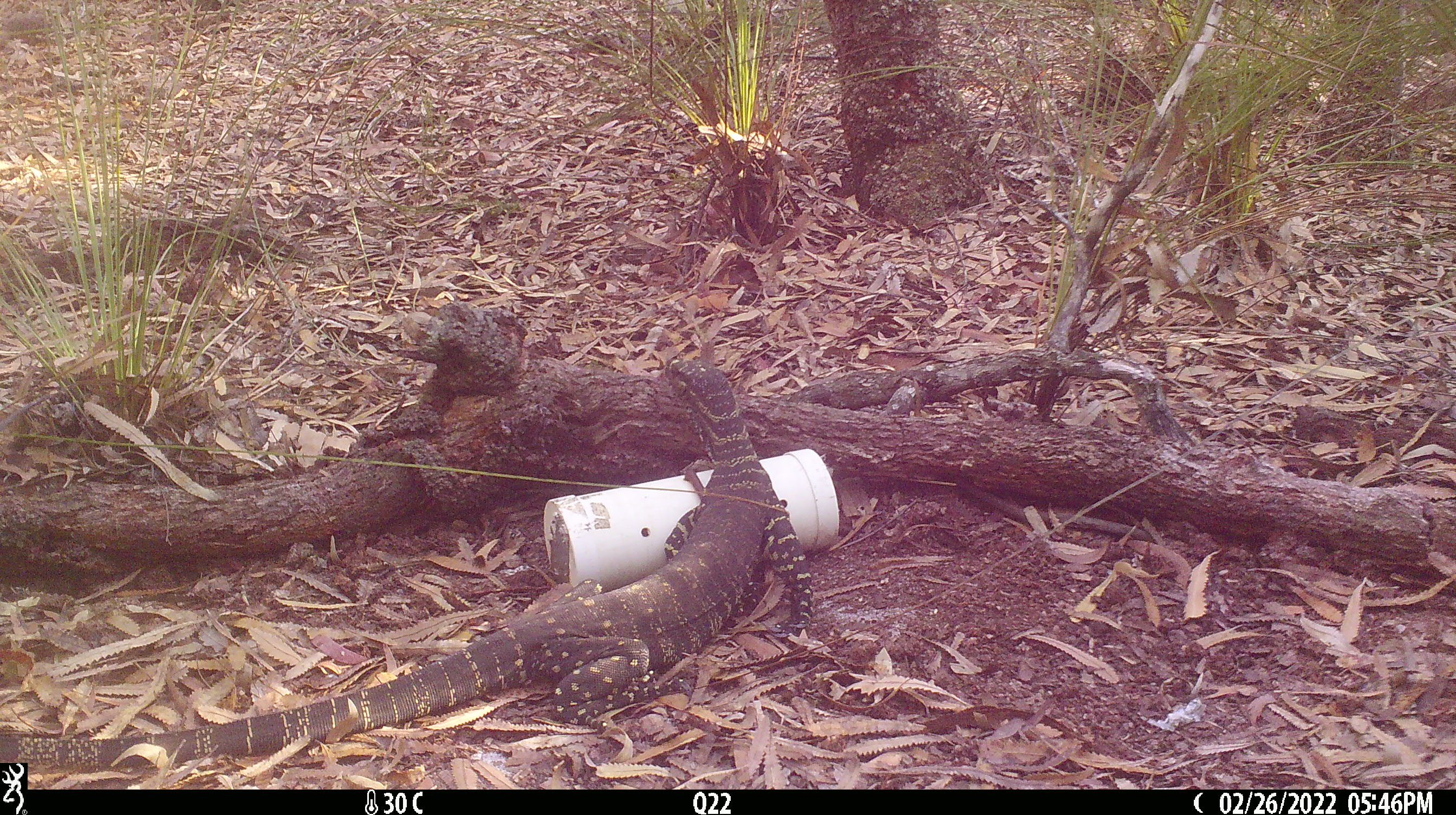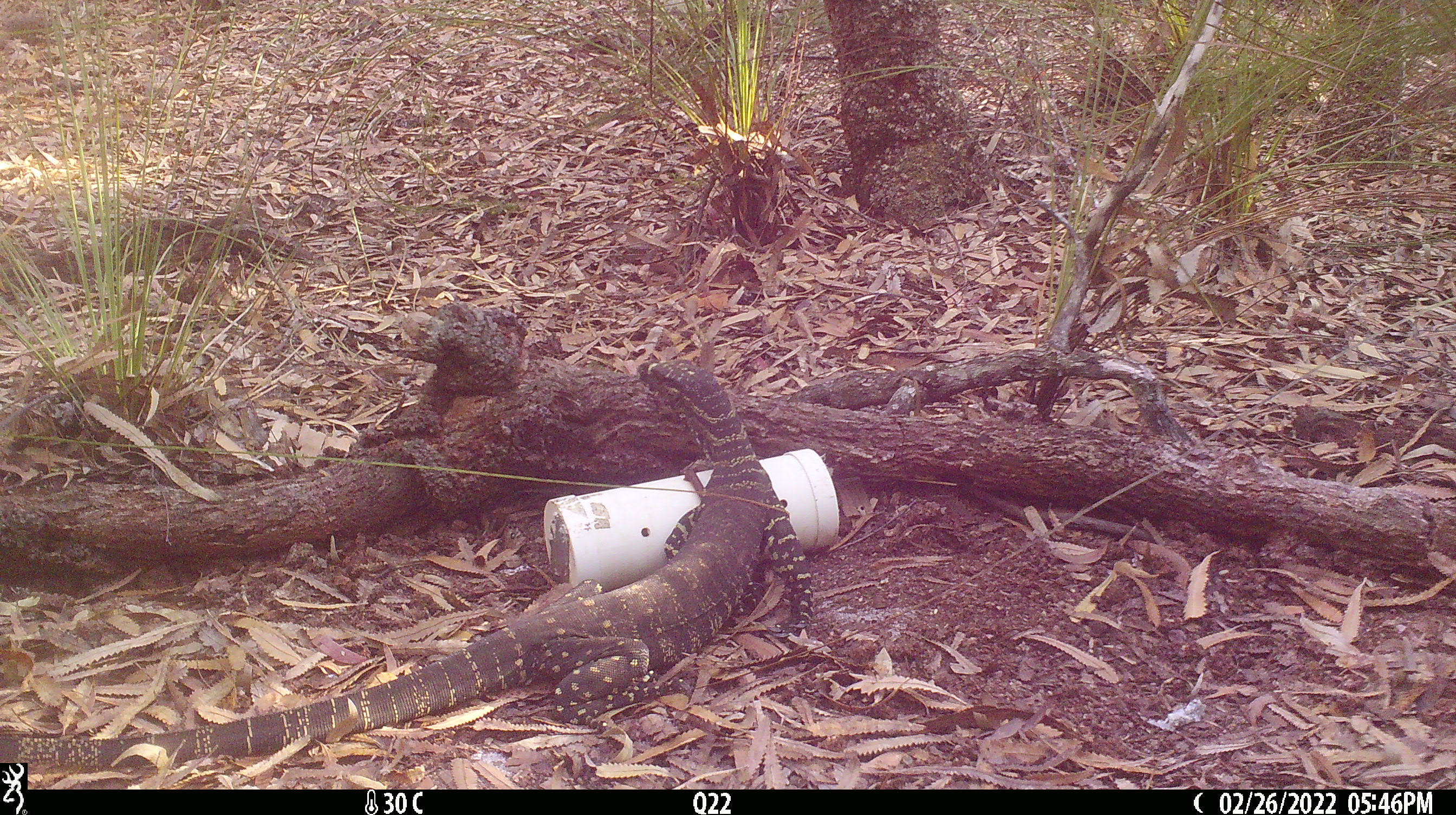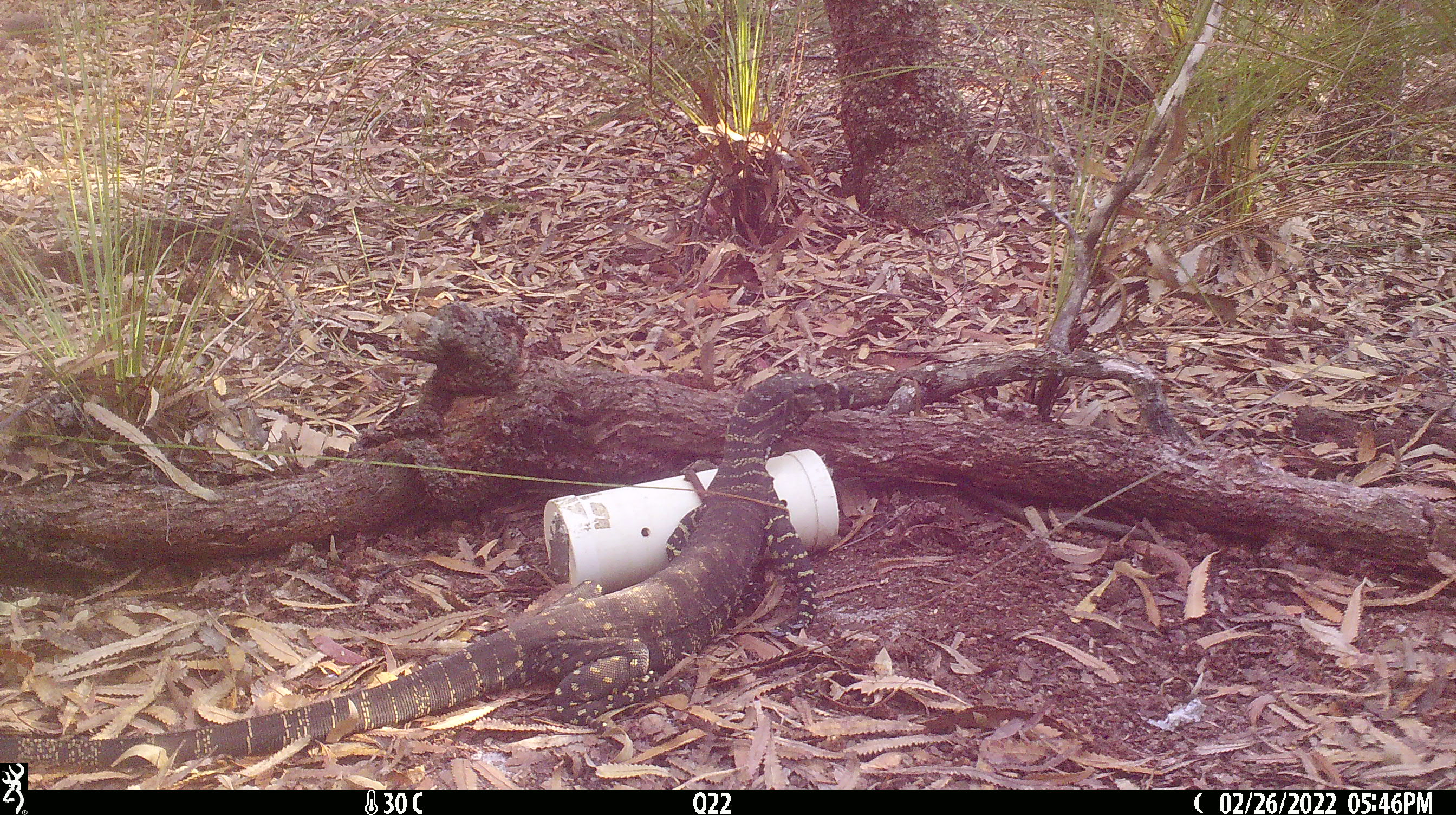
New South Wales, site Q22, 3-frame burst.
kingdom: Animalia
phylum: Chordata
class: Reptilia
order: Squamata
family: Varanidae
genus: Varanus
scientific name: Varanus varius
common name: lace monitor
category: goanna